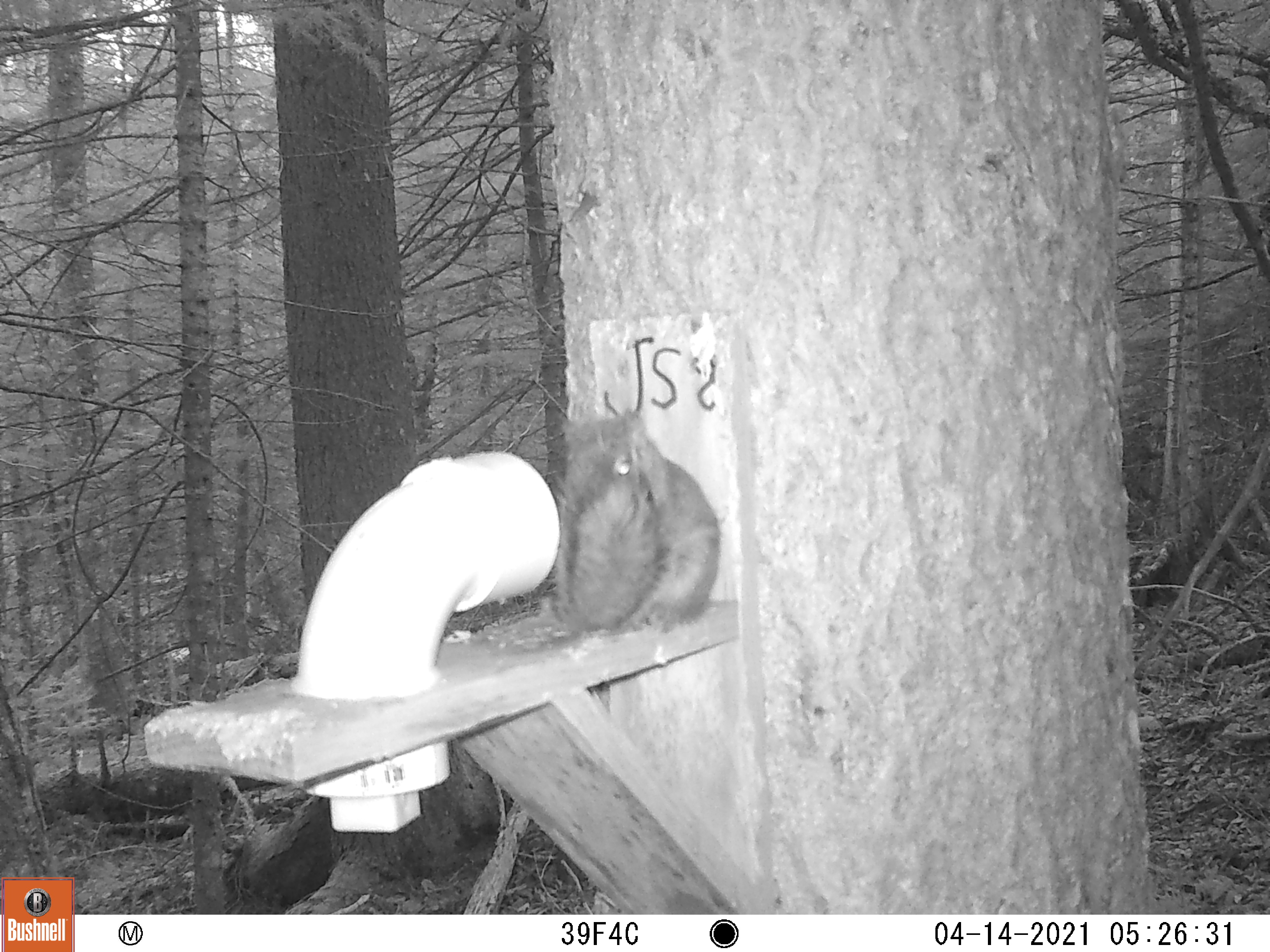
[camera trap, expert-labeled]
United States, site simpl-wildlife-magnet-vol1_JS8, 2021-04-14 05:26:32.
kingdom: Animalia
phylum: Chordata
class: Mammalia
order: Rodentia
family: Sciuridae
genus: Tamiasciurus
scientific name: Tamiasciurus hudsonicus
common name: red squirrel